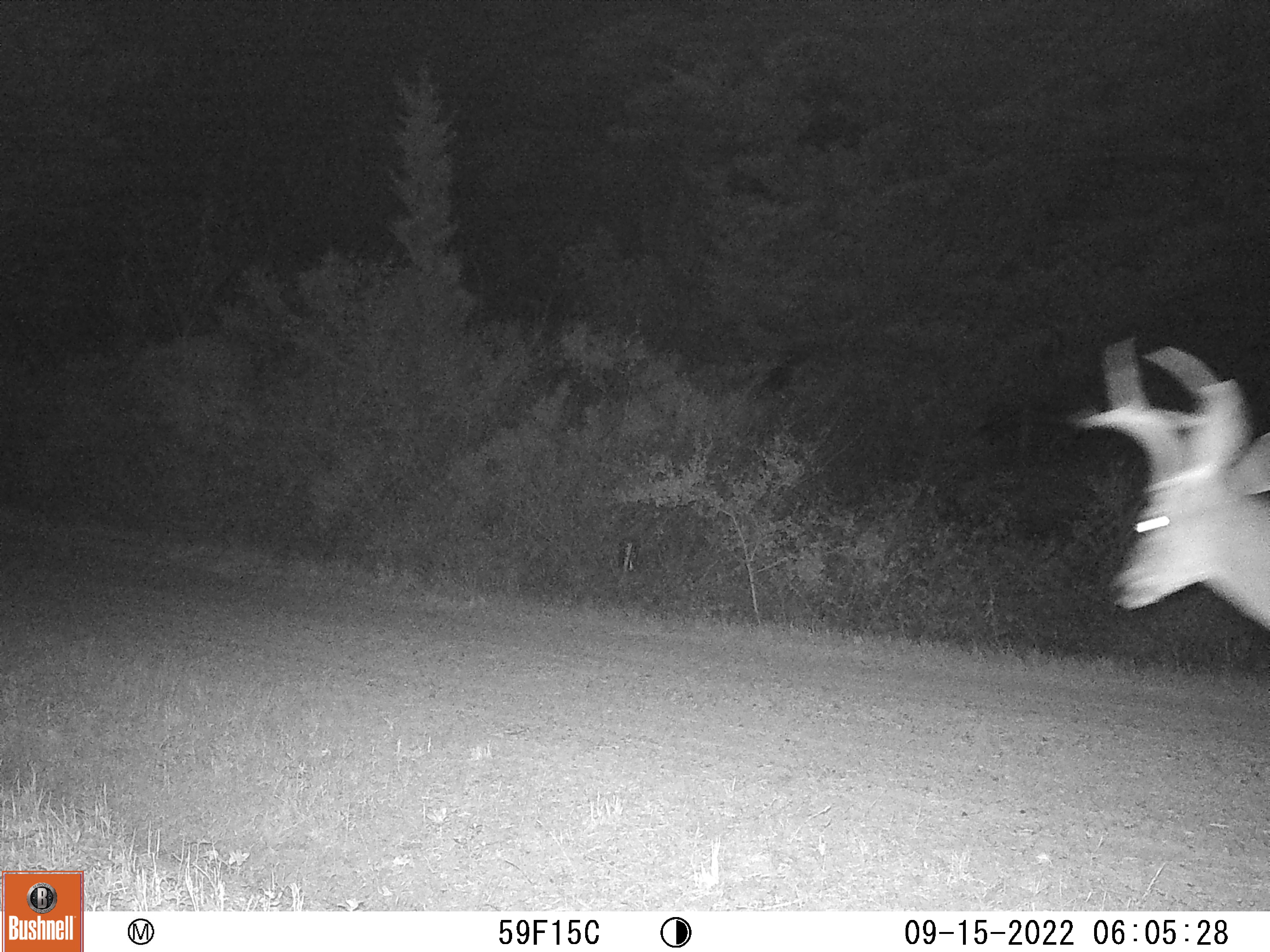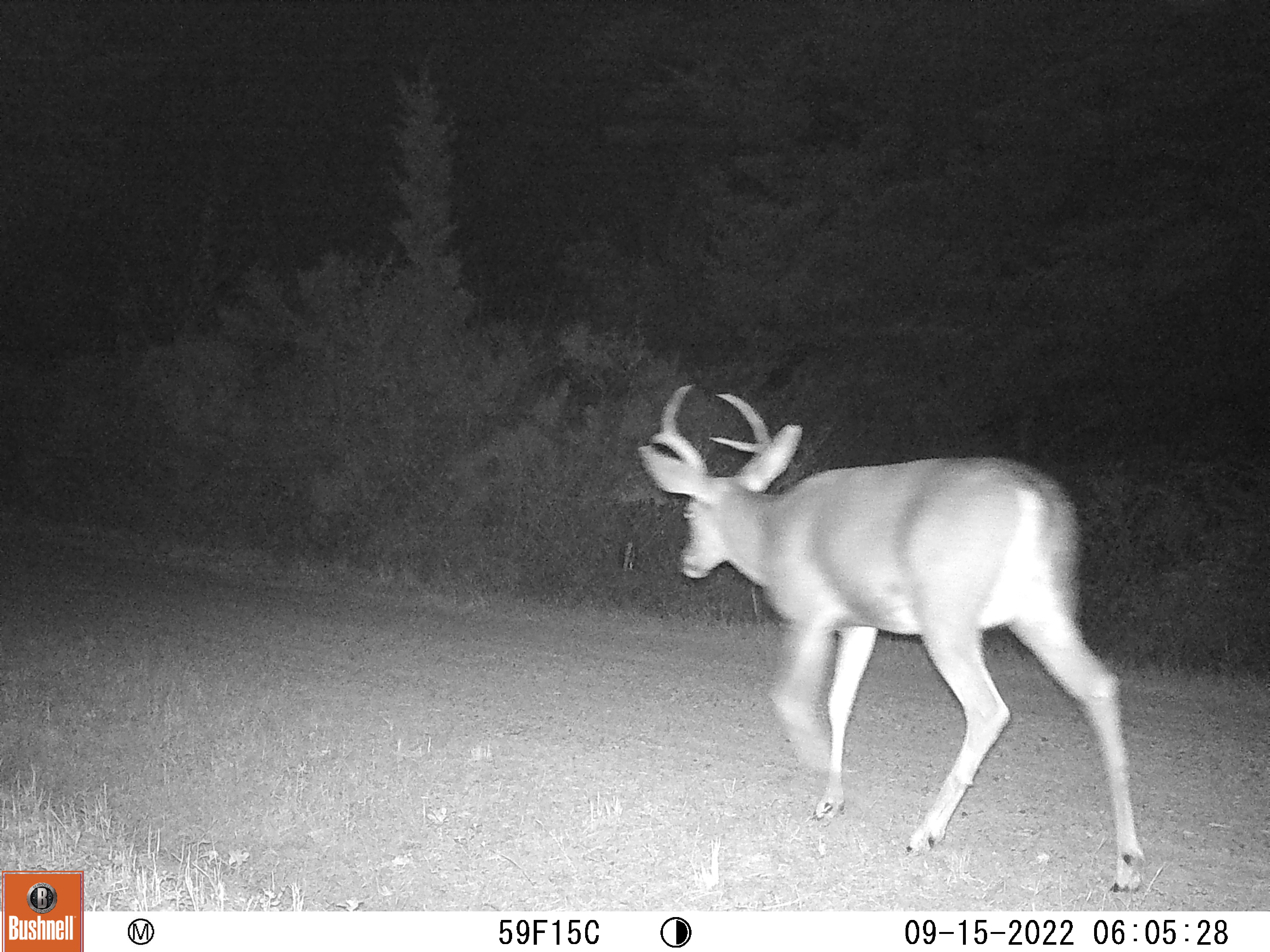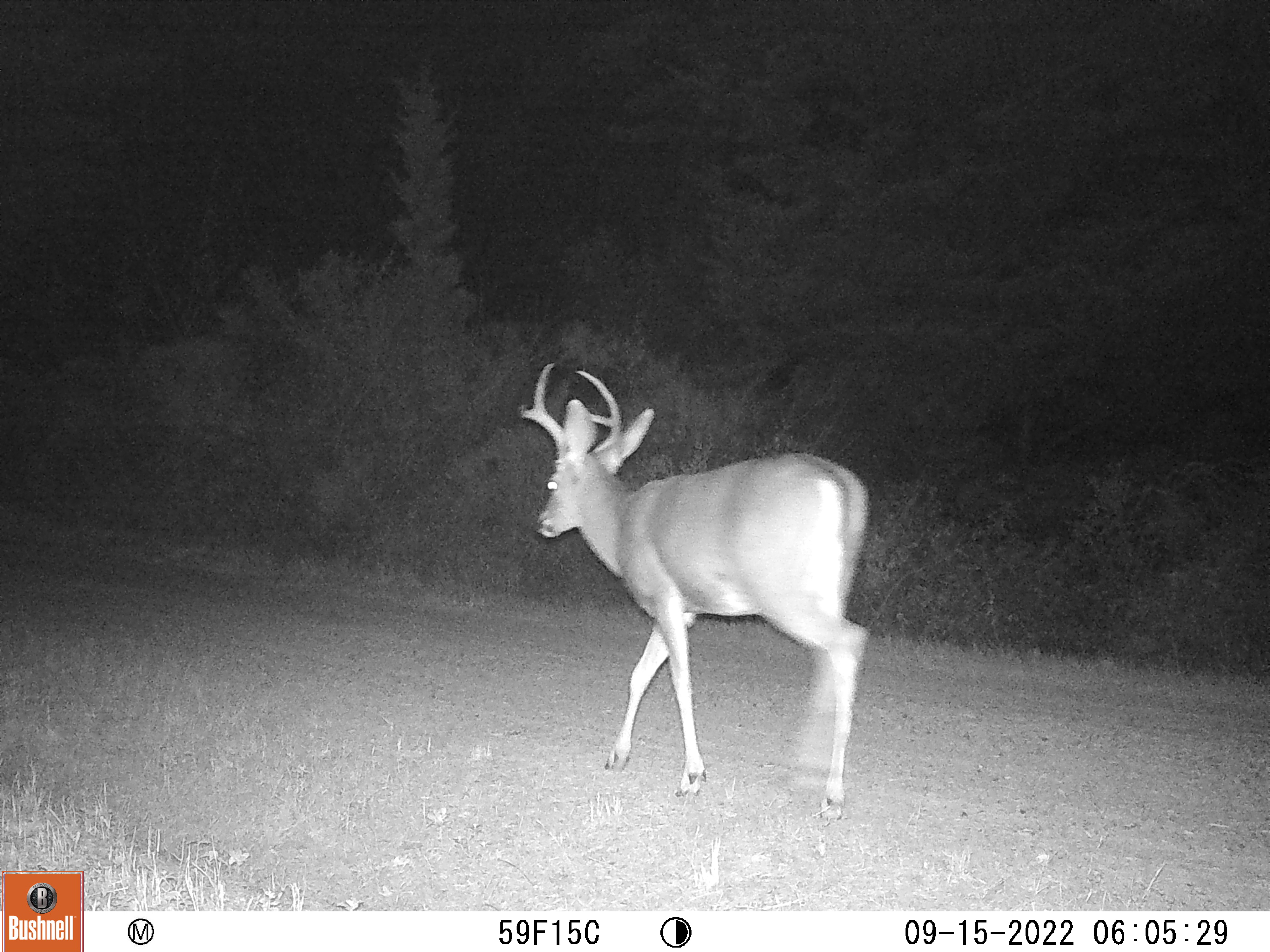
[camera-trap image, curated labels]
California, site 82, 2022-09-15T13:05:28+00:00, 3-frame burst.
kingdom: Animalia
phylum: Chordata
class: Mammalia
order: Artiodactyla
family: Cervidae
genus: Odocoileus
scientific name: Odocoileus hemionus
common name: mule deer